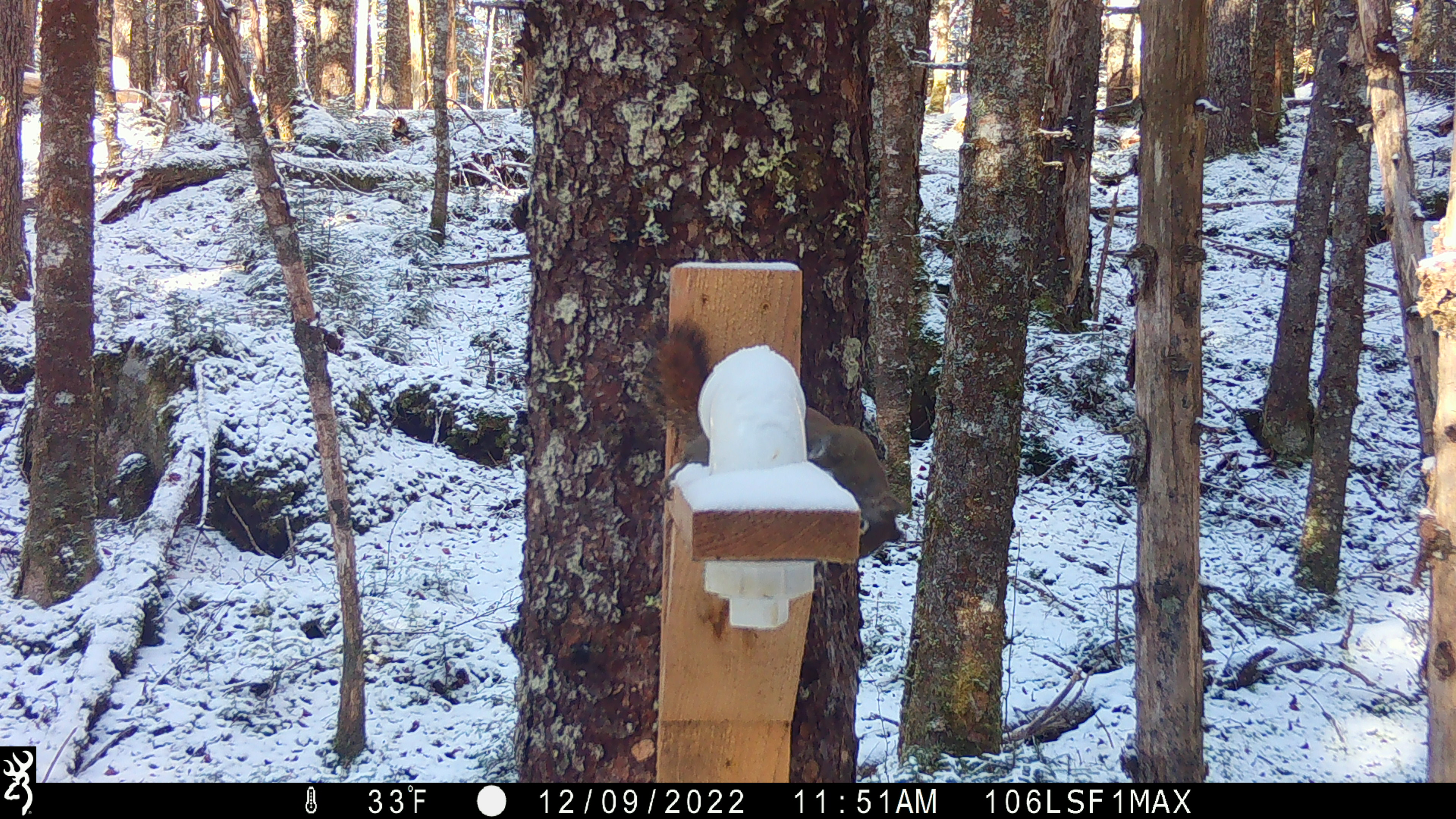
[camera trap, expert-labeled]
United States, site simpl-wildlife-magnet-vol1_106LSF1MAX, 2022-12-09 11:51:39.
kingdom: Animalia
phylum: Chordata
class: Mammalia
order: Rodentia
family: Sciuridae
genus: Tamiasciurus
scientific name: Tamiasciurus hudsonicus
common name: red squirrel